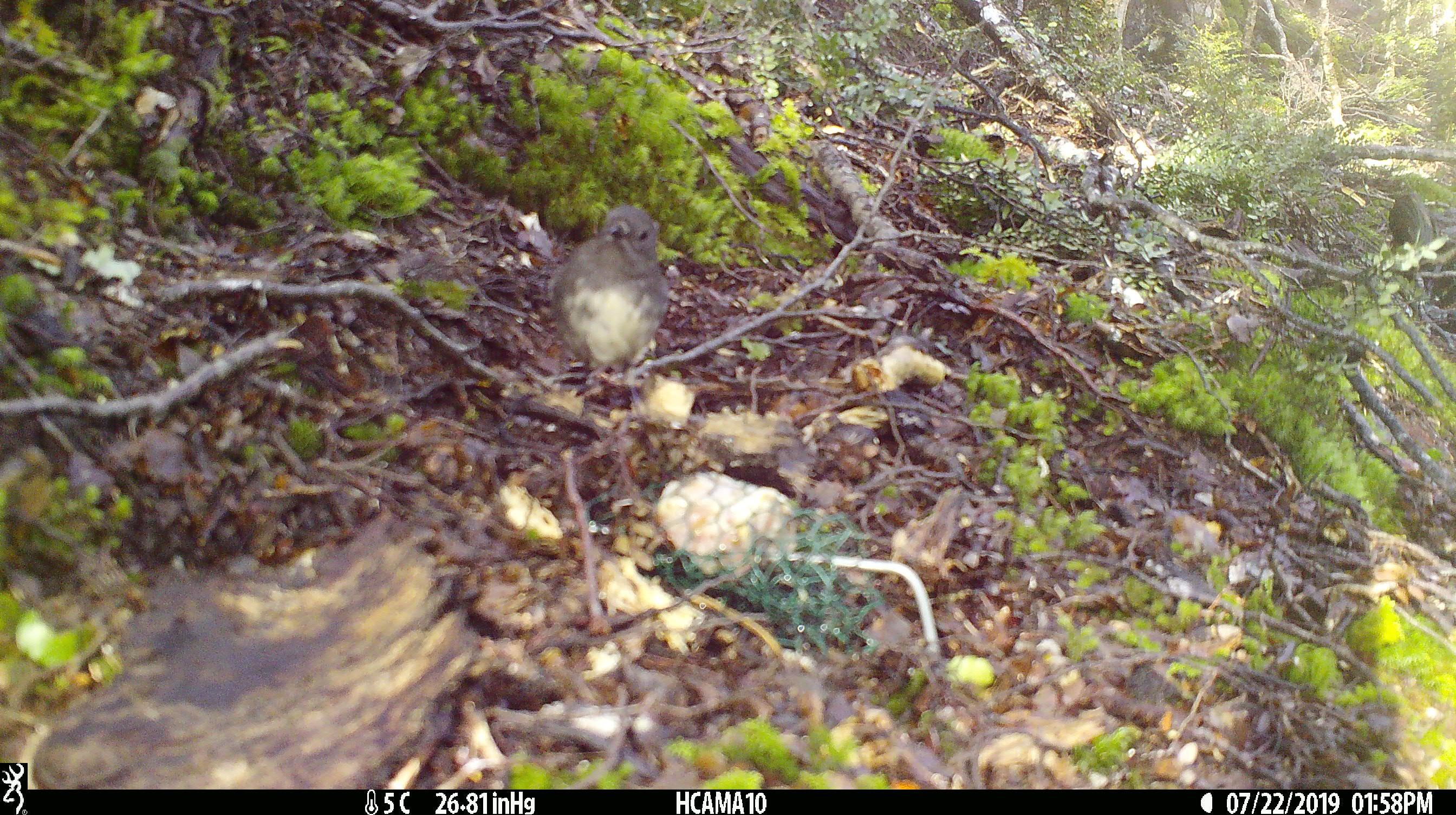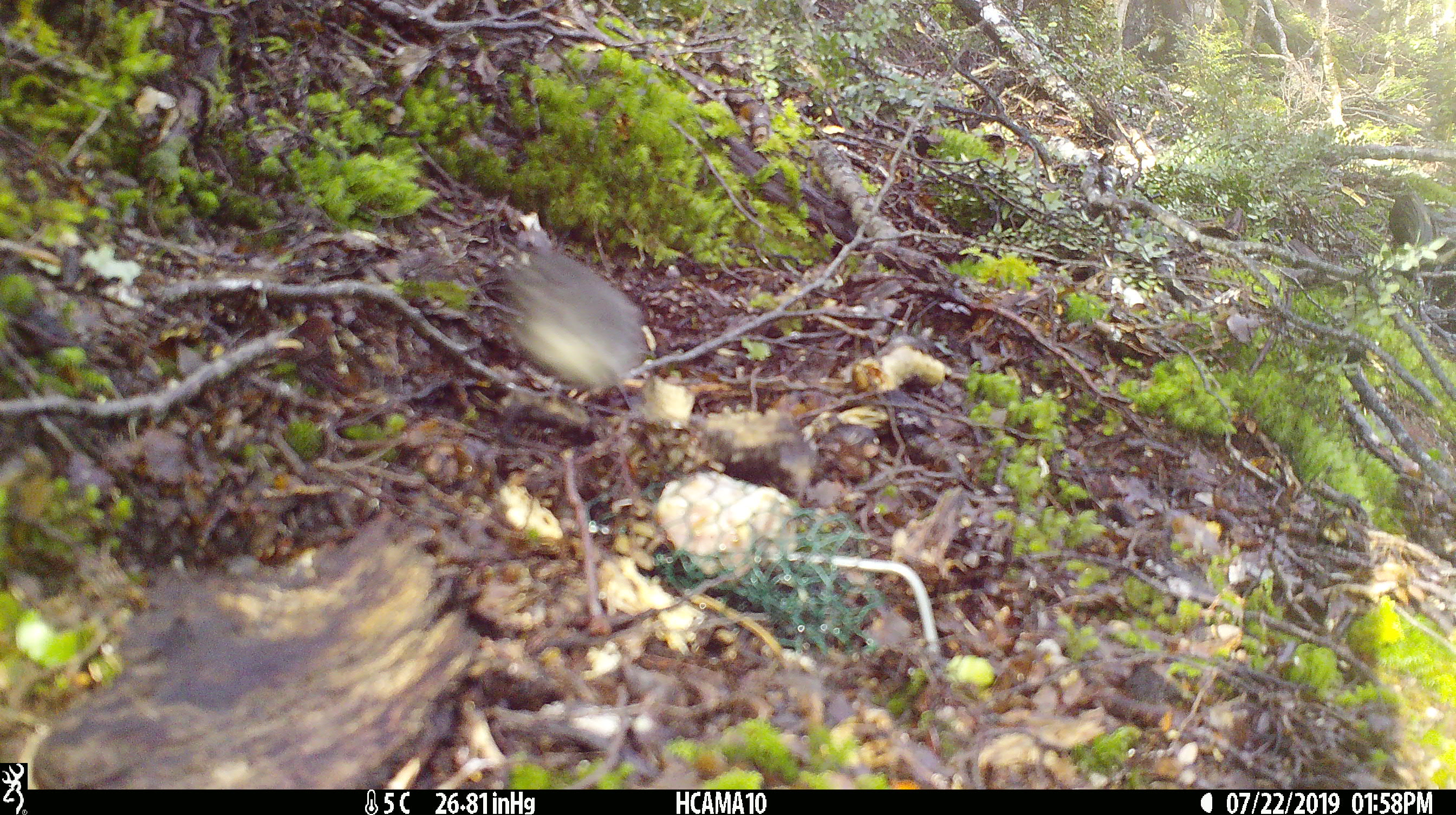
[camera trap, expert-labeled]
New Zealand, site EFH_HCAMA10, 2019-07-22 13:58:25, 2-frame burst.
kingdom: Animalia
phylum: Chordata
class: Aves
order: Passeriformes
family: Petroicidae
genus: Petroica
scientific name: Petroica australis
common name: new zealand robin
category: robin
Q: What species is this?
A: Robin (new zealand robin) (Petroica australis).